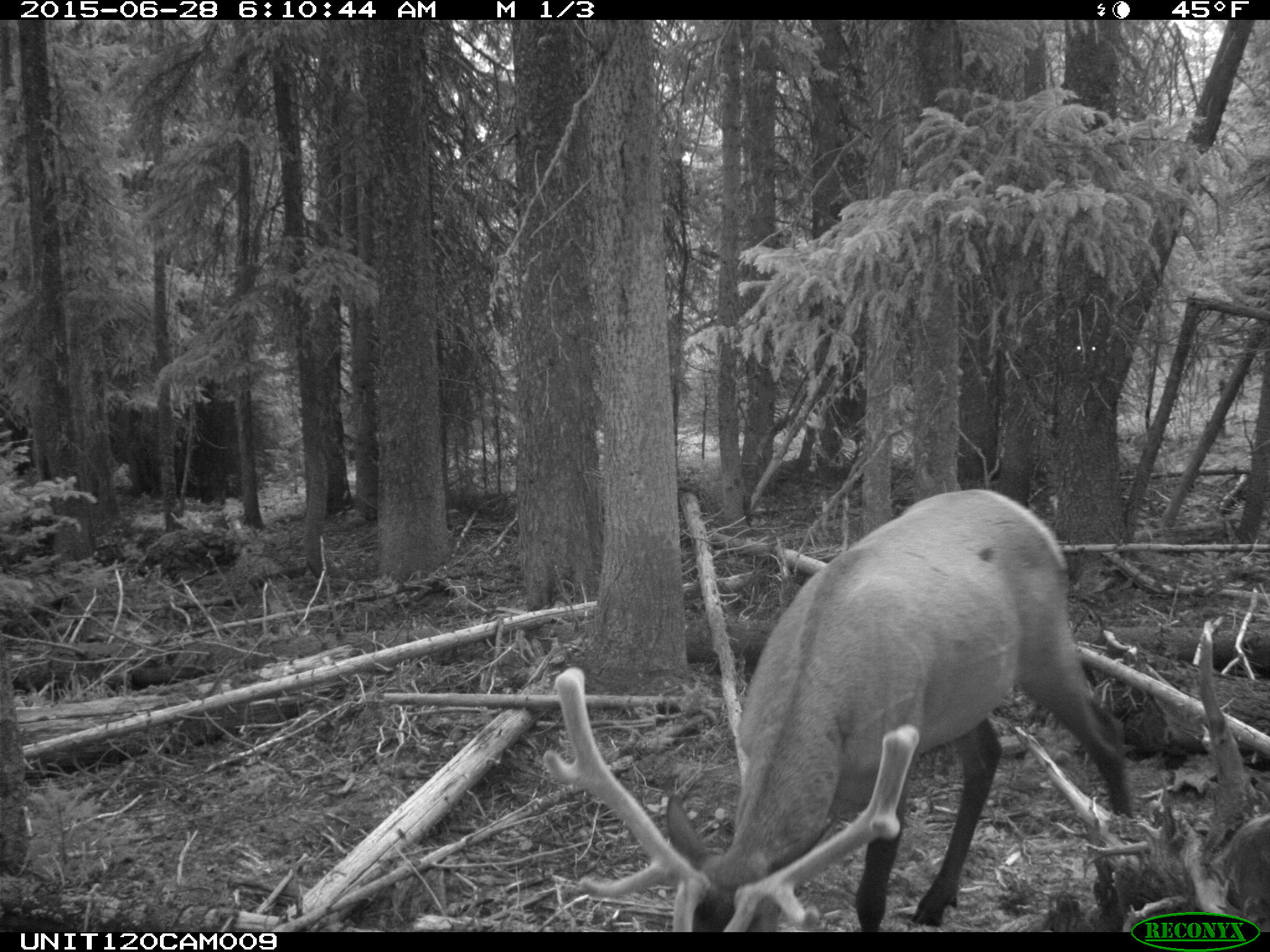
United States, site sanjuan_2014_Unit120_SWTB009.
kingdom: Animalia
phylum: Chordata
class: Mammalia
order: Artiodactyla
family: Cervidae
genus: Cervus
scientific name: Cervus elaphus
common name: red deer